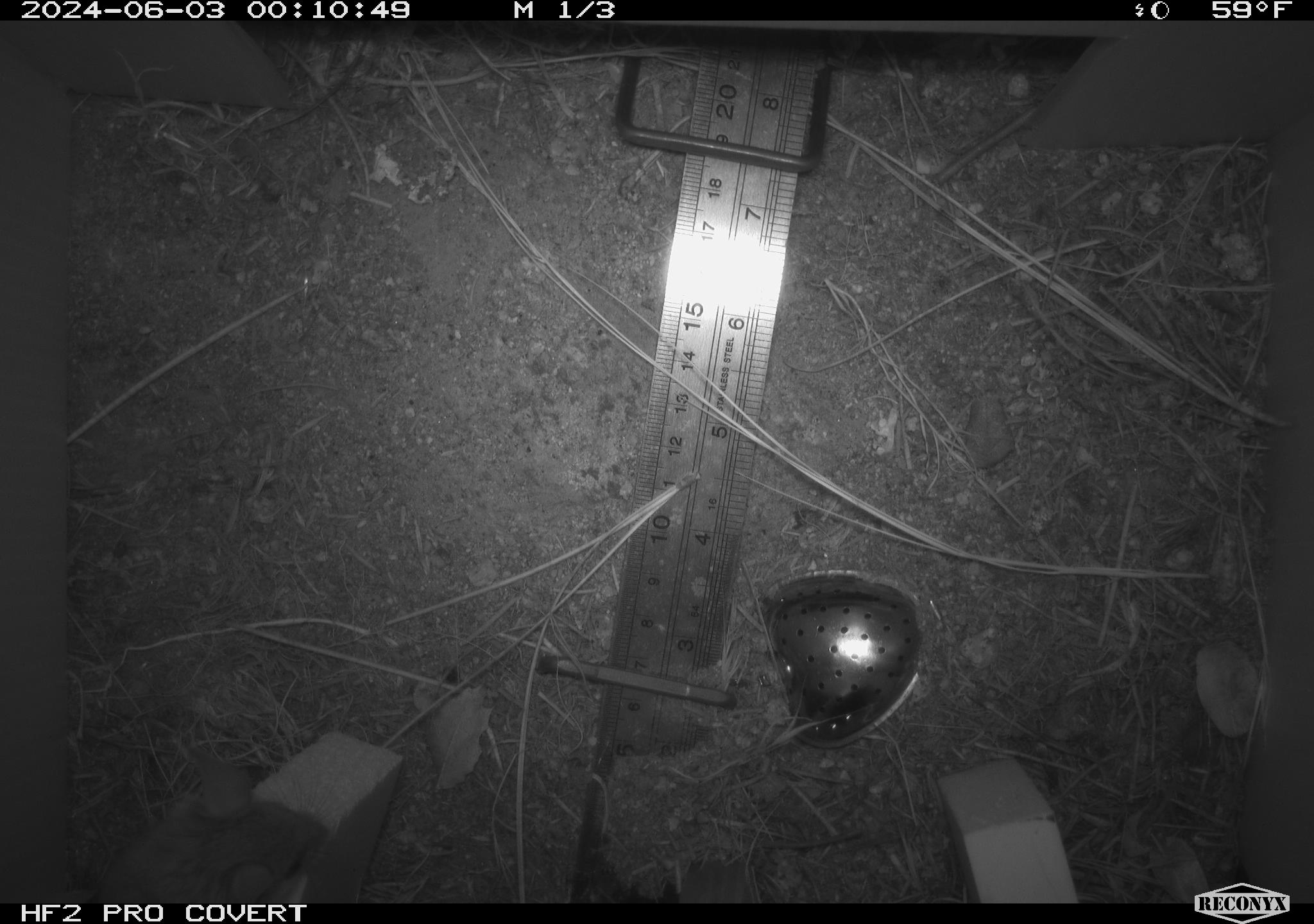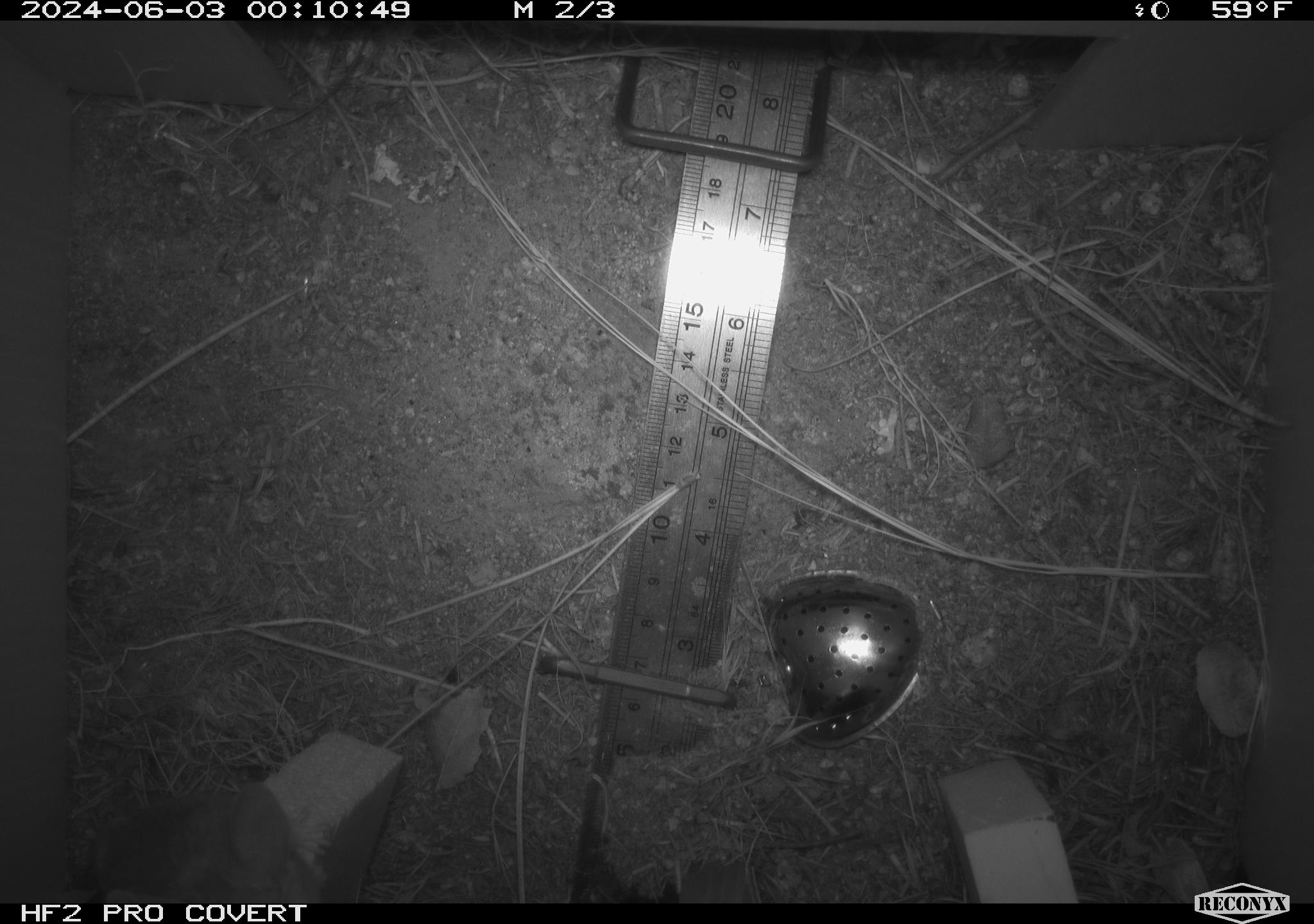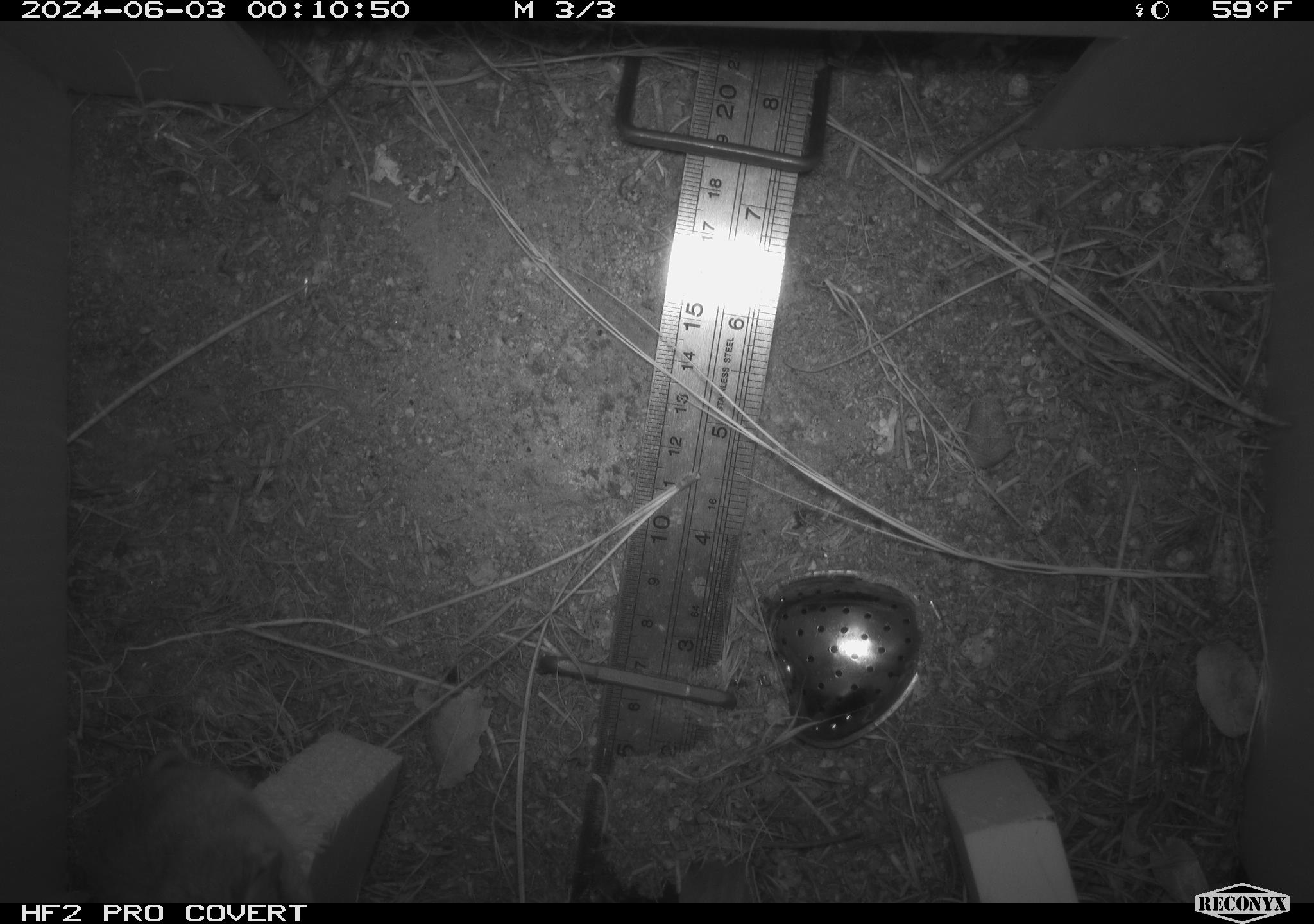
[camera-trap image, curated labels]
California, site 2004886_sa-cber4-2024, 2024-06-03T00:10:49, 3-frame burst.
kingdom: Animalia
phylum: Chordata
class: Mammalia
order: Rodentia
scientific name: Rodentia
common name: mouse species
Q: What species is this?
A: Mouse species (Rodentia).